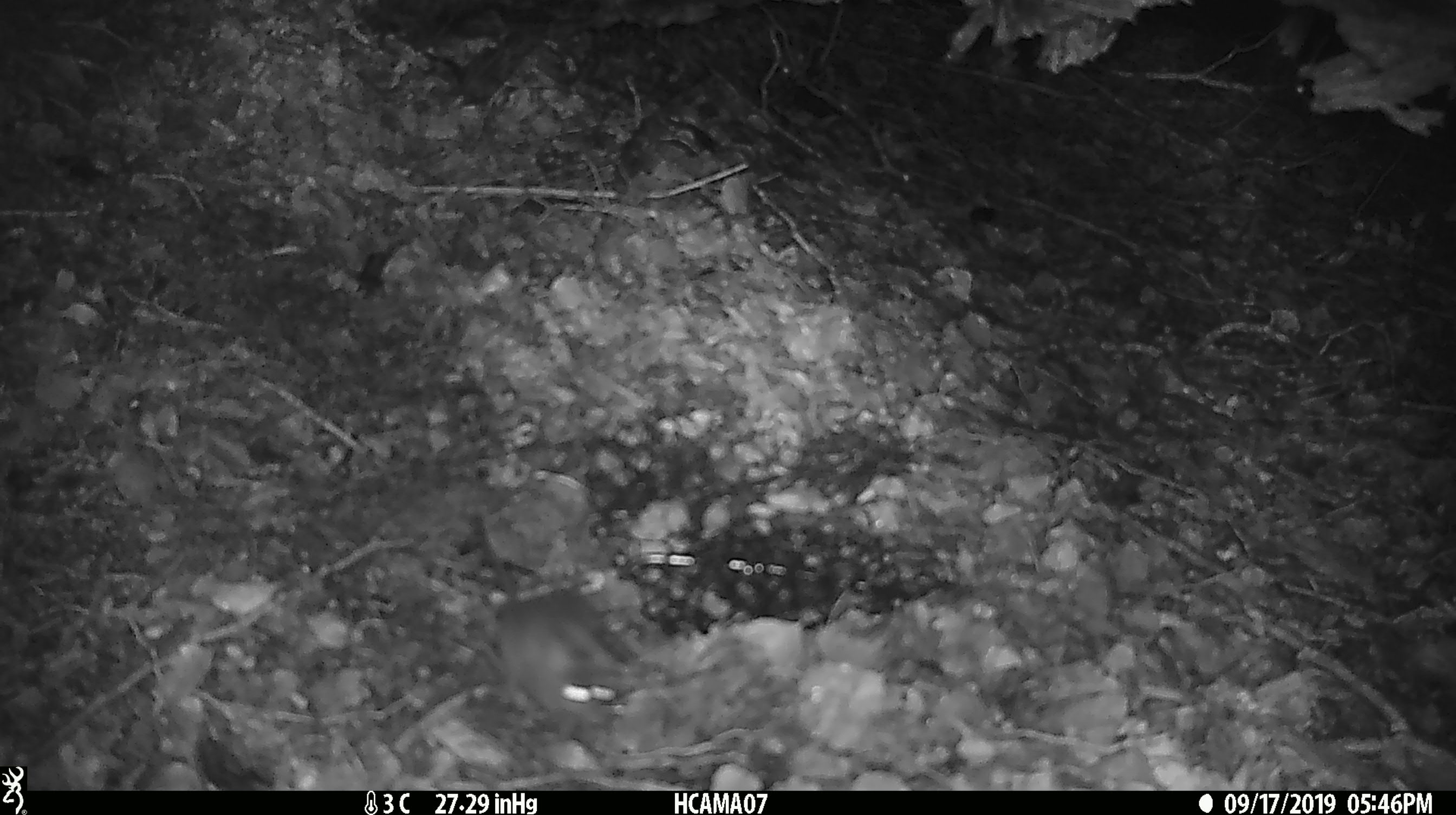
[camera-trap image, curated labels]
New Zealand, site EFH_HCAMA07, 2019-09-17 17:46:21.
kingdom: Animalia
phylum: Chordata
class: Mammalia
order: Rodentia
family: Muridae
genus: Mus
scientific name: Mus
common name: mouse